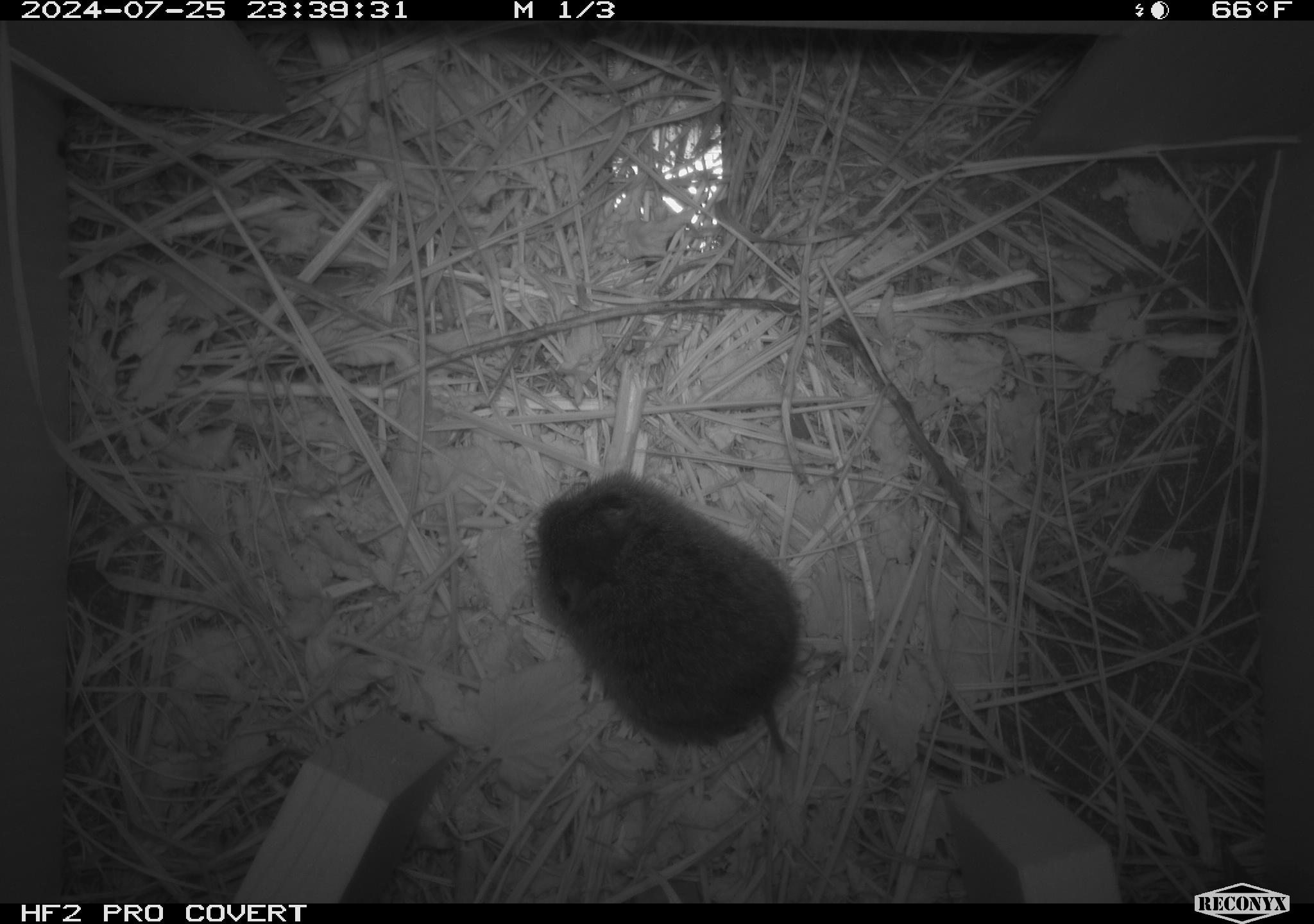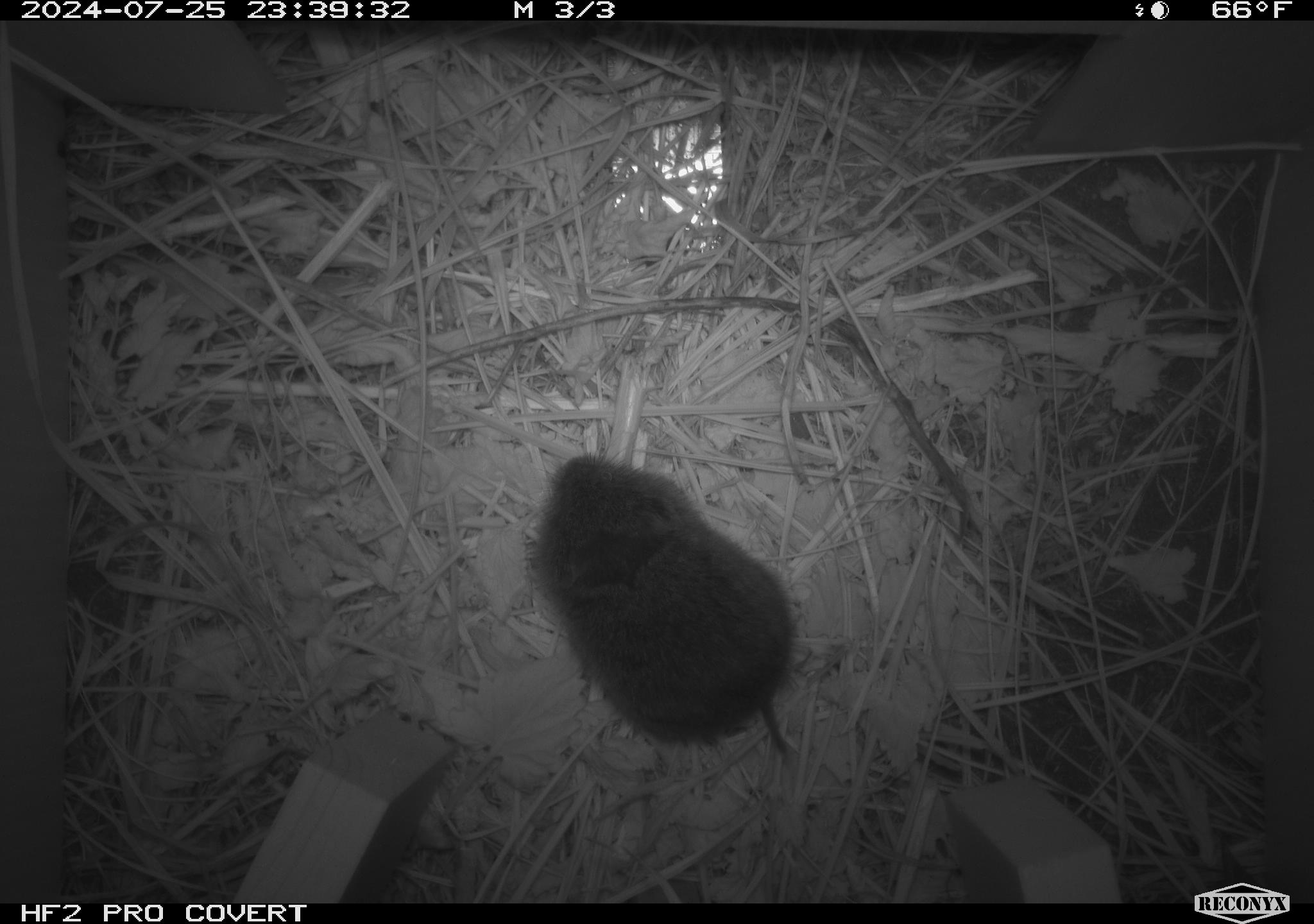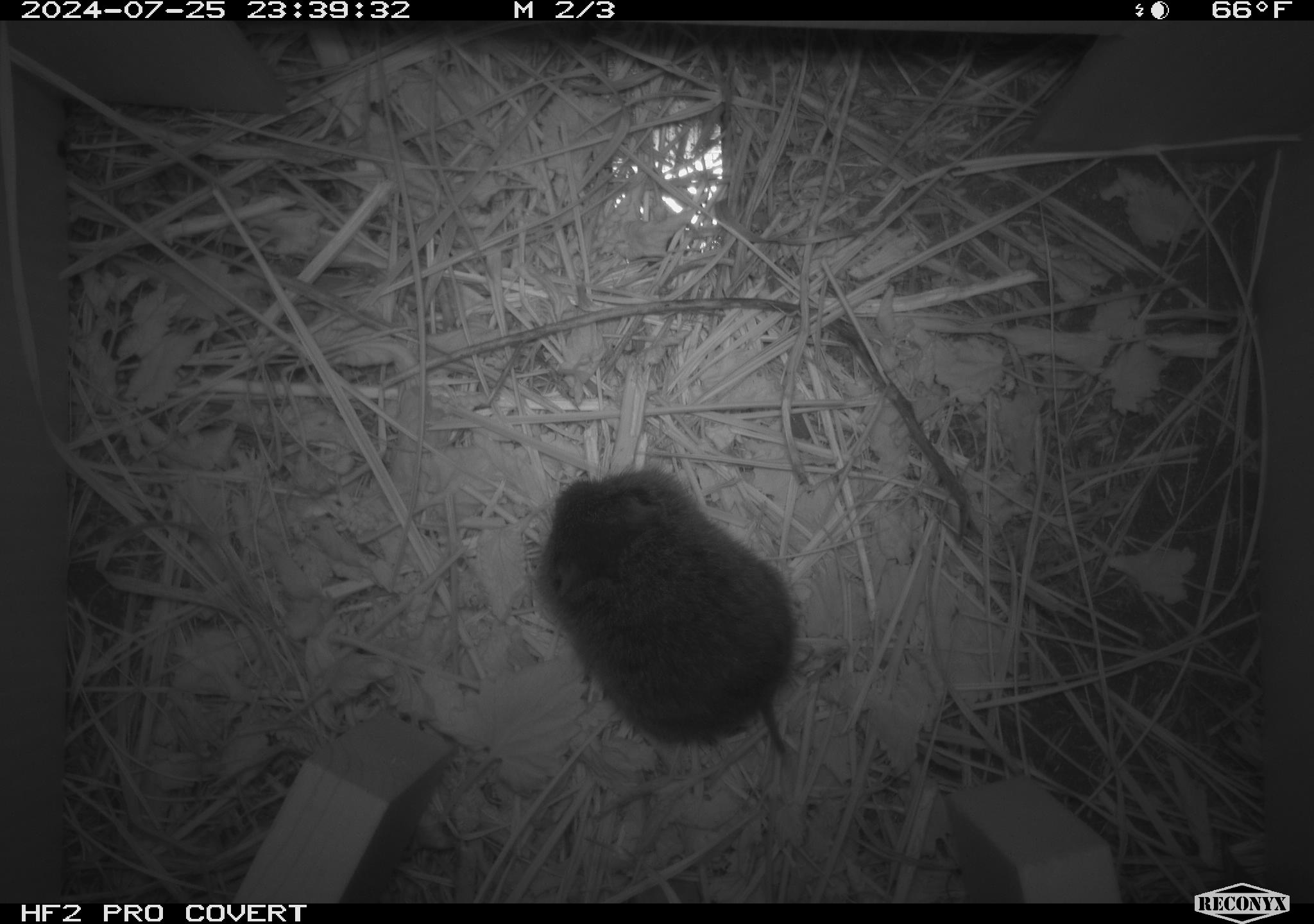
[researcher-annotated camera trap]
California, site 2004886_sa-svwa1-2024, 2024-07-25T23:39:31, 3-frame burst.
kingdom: Animalia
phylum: Chordata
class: Mammalia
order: Rodentia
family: Cricetidae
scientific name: Arvicolinae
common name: voles, lemmings, and muskrats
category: arvicolinae subfamily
Arvicolinae subfamily (voles, lemmings, and muskrats) (Arvicolinae).